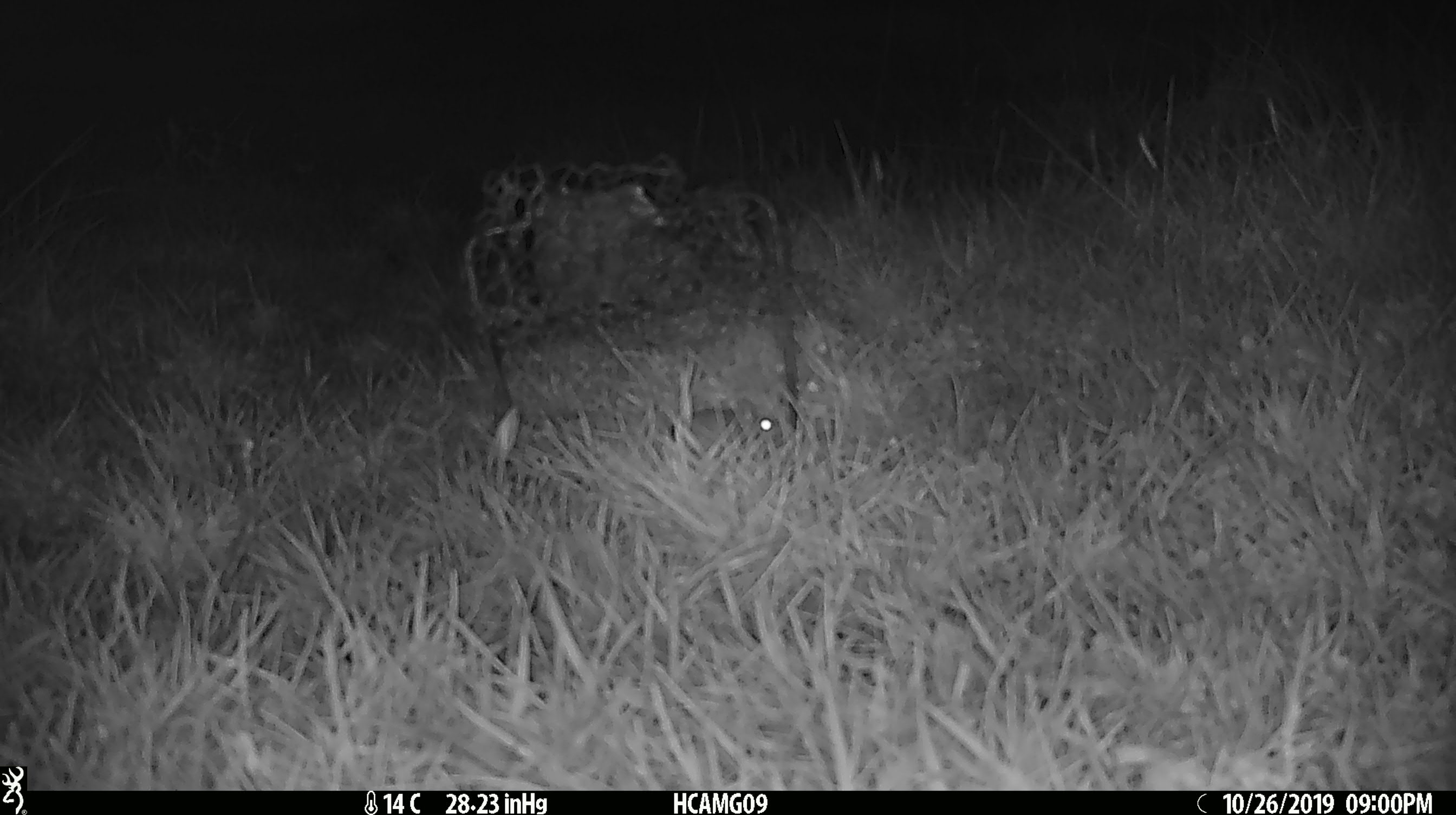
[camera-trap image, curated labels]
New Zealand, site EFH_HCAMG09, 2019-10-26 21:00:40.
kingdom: Animalia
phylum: Chordata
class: Mammalia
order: Rodentia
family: Muridae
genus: Mus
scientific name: Mus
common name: mouse